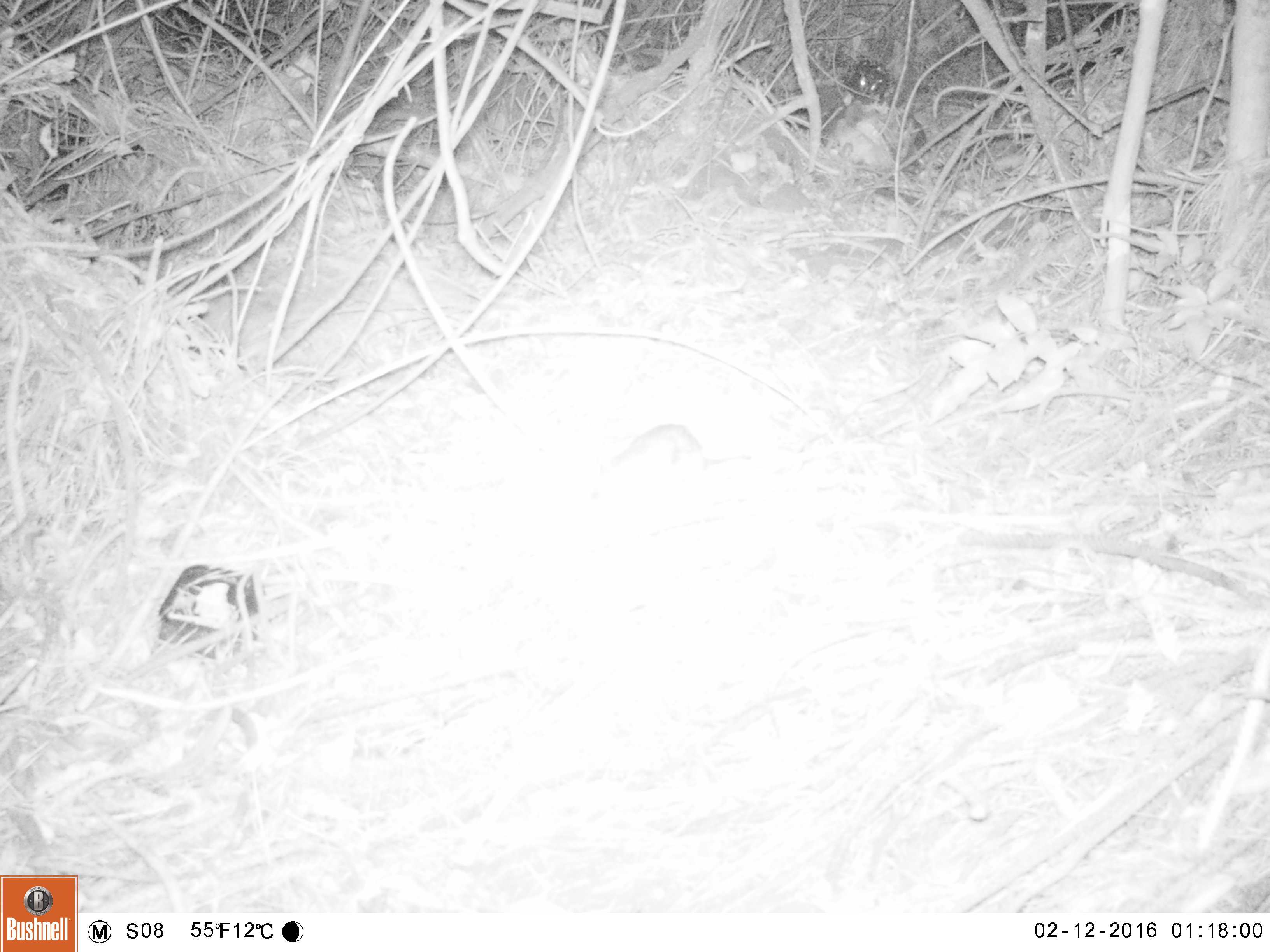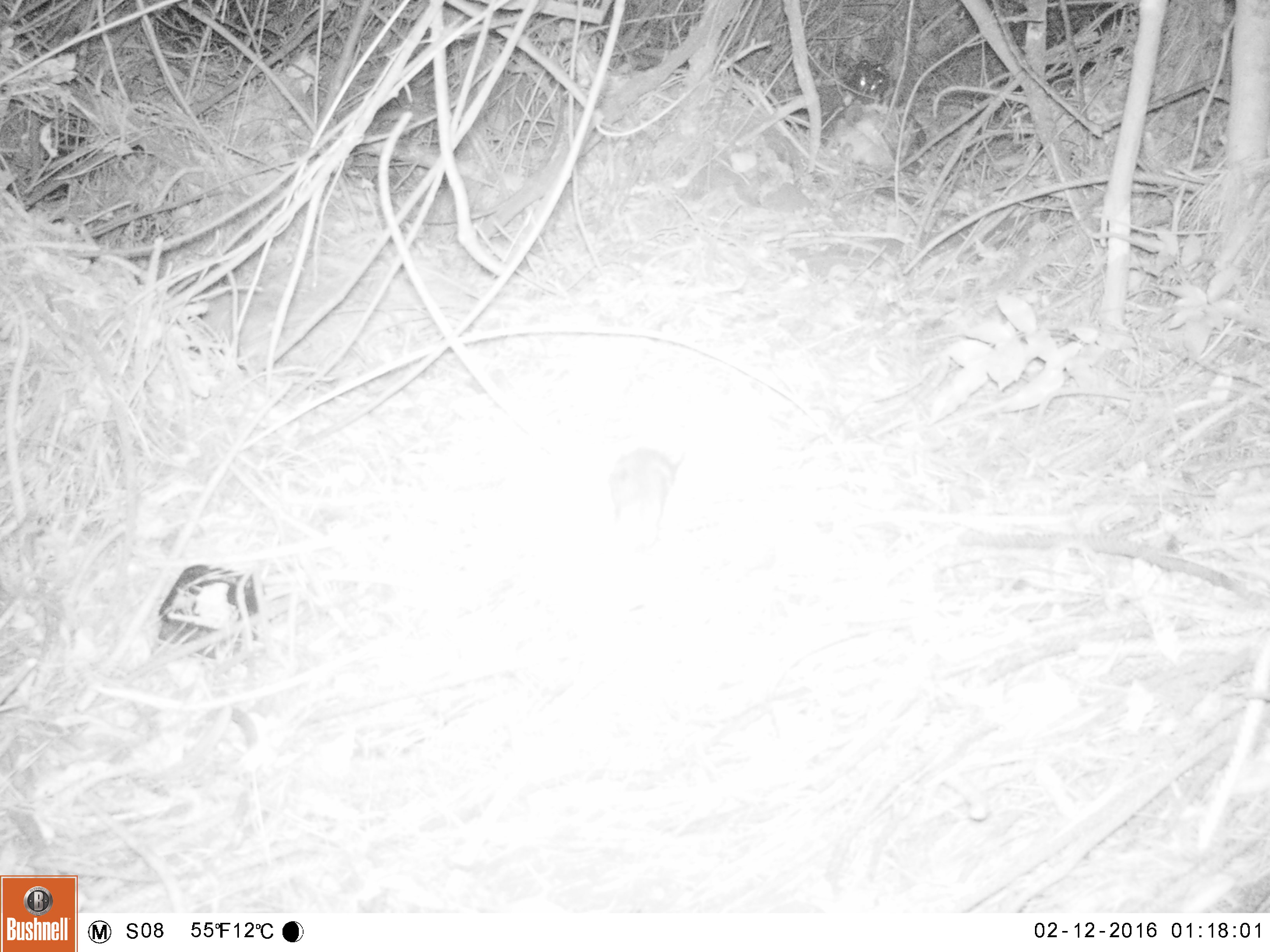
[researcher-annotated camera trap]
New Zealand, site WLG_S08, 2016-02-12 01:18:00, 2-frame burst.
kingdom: Animalia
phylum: Chordata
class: Mammalia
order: Rodentia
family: Muridae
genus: Rattus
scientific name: Rattus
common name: rat